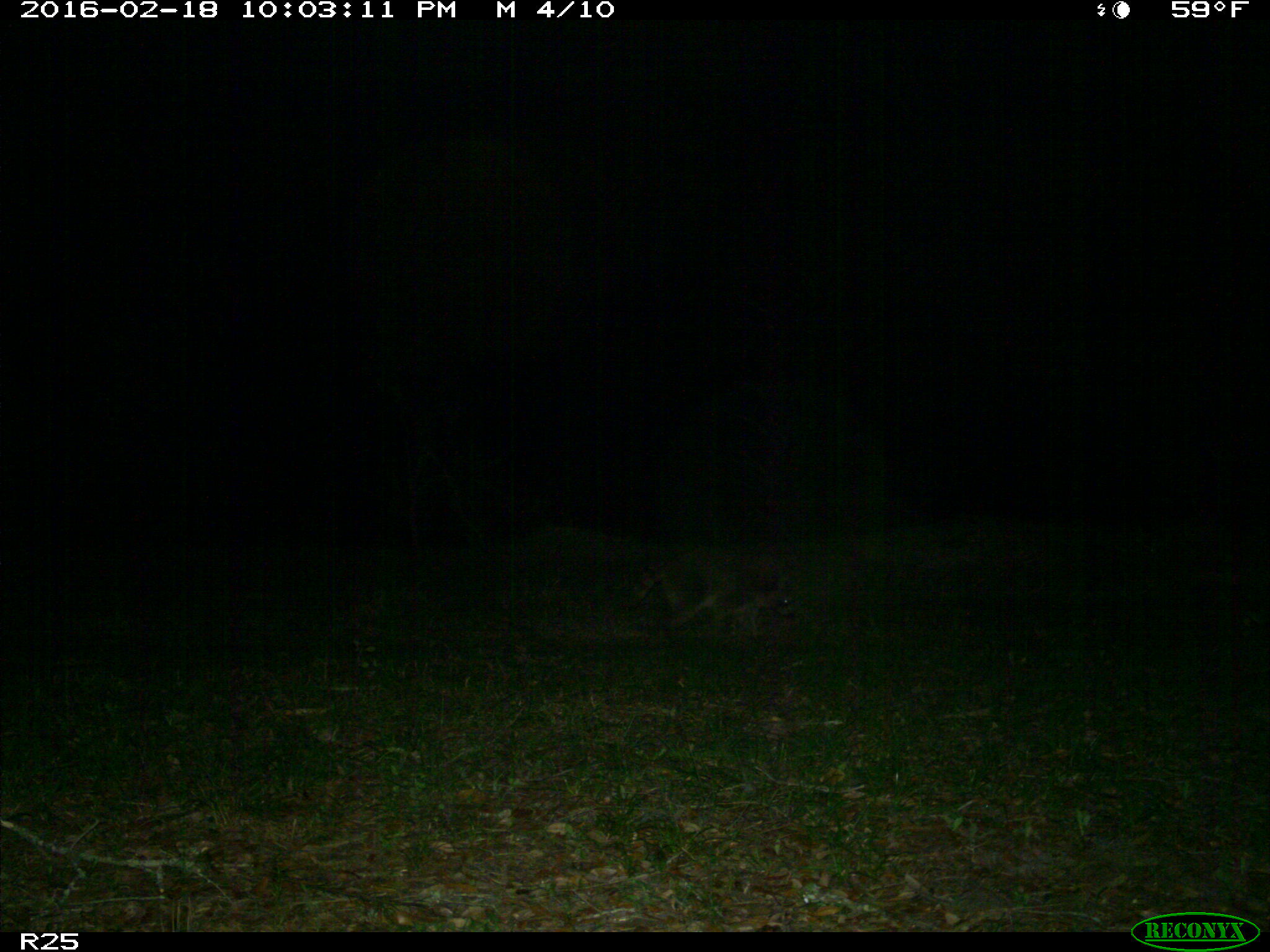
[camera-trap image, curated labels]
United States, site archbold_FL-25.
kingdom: Animalia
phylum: Chordata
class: Mammalia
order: Carnivora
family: Procyonidae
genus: Procyon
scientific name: Procyon lotor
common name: common raccoon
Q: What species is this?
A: Procyon lotor (common raccoon).